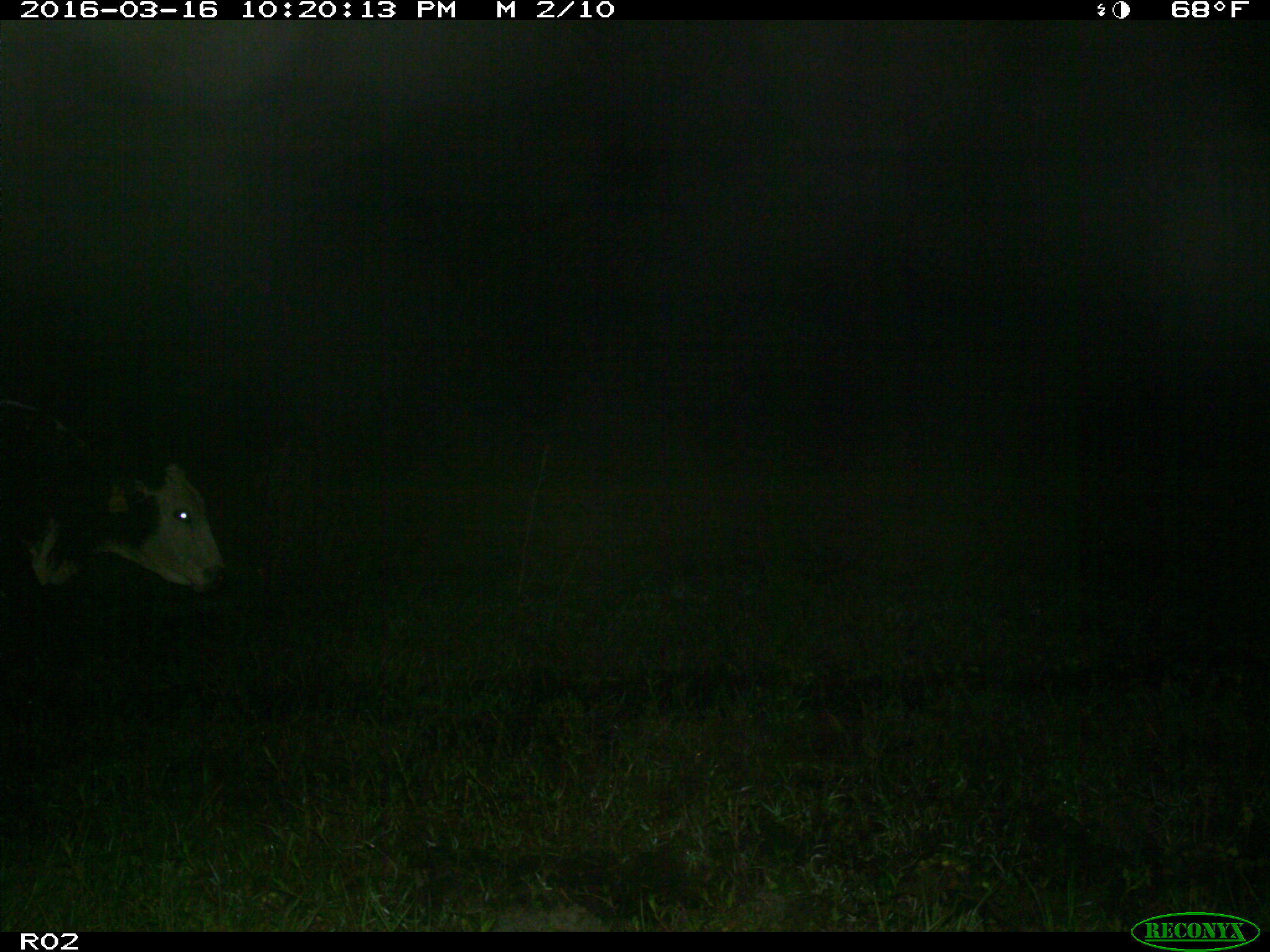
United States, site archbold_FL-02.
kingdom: Animalia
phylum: Chordata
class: Mammalia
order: Artiodactyla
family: Bovidae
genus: Bos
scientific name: Bos taurus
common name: domestic cow